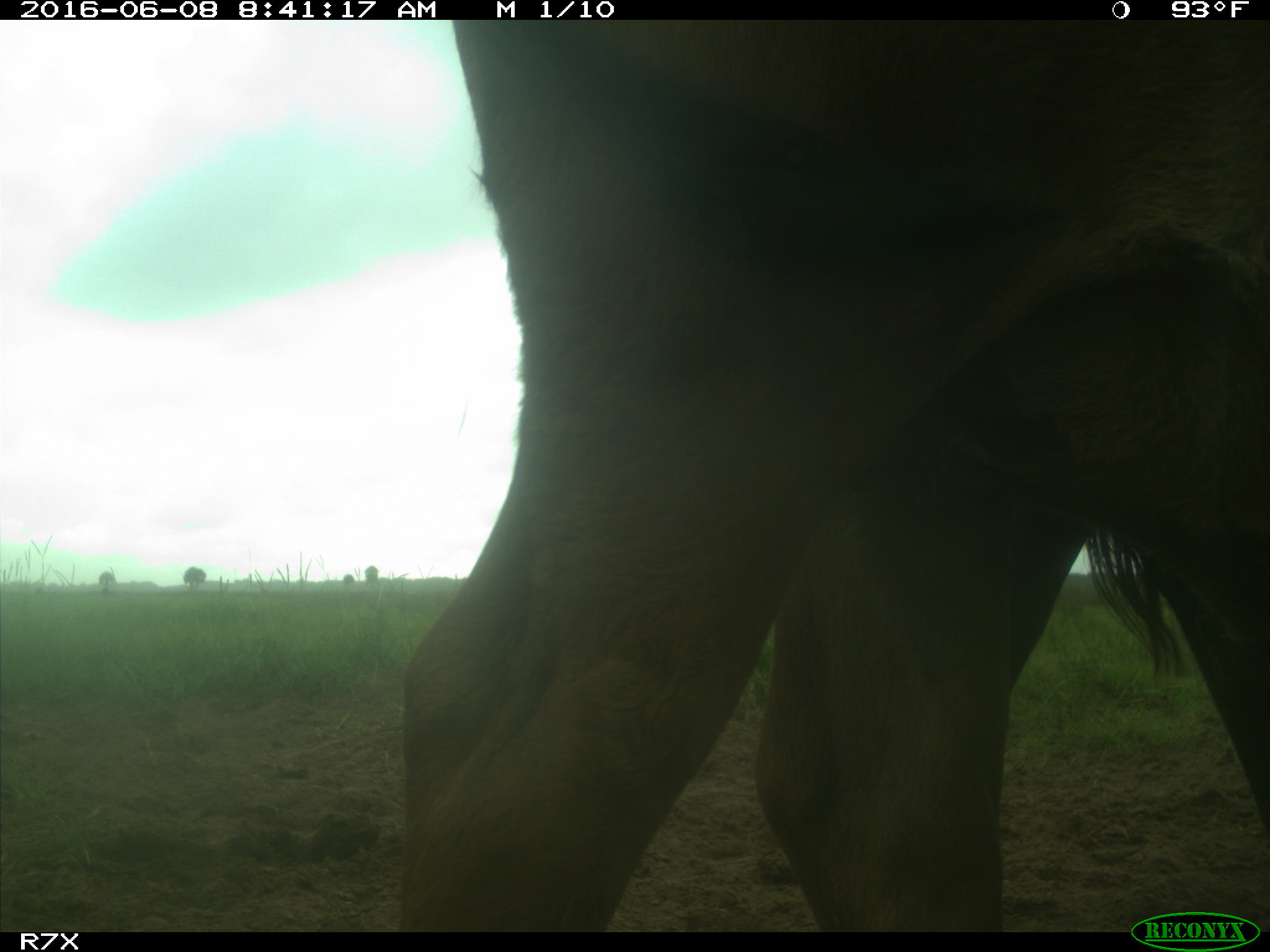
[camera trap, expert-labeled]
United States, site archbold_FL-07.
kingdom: Animalia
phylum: Chordata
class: Mammalia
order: Artiodactyla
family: Bovidae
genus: Bos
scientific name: Bos taurus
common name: domestic cow